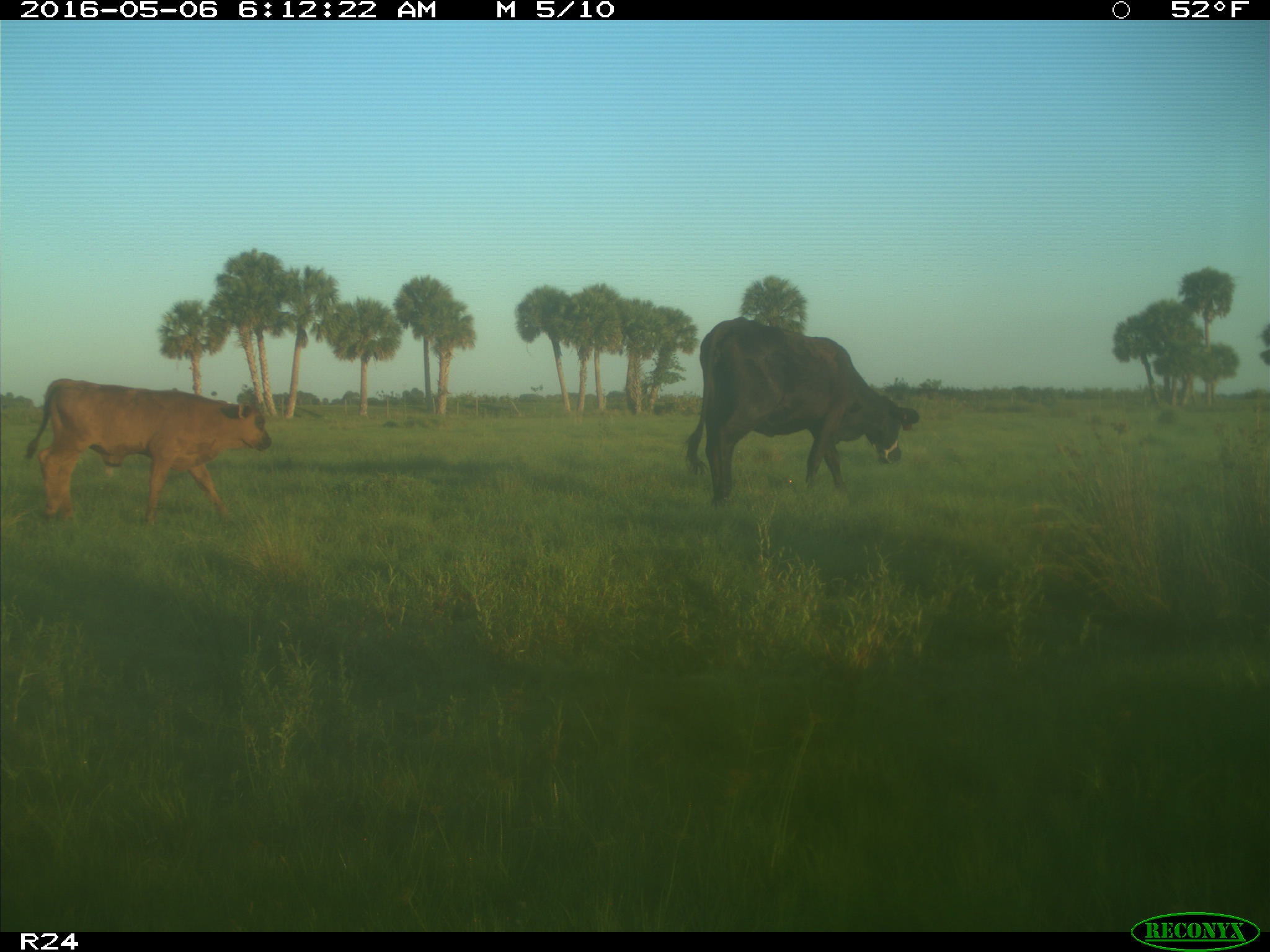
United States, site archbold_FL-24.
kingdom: Animalia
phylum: Chordata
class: Mammalia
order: Artiodactyla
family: Bovidae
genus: Bos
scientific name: Bos taurus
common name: domestic cow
Bos taurus (domestic cow).